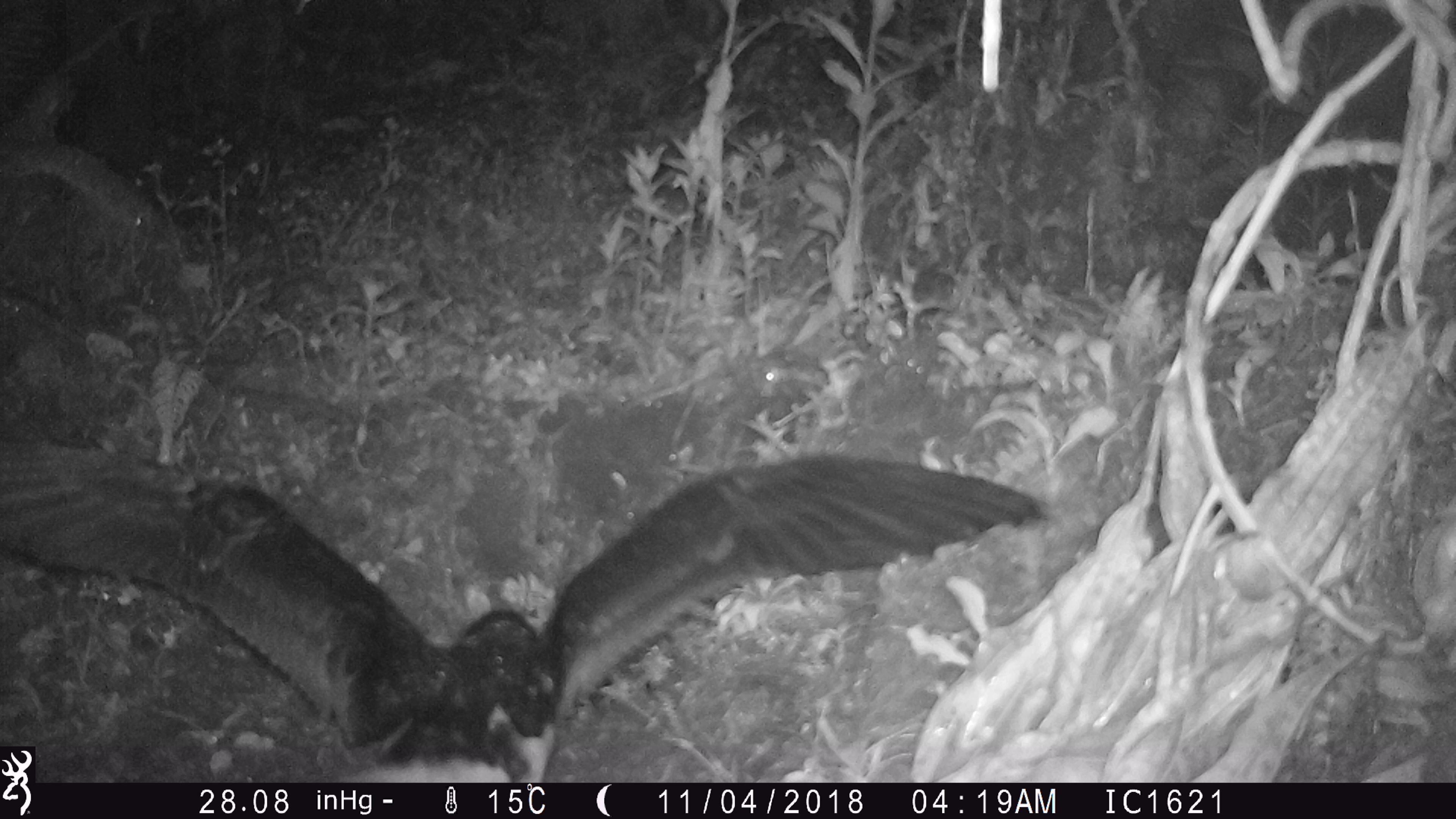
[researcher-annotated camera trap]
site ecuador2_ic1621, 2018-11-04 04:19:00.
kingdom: Animalia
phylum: Chordata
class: Aves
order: Procellariiformes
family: Procellariidae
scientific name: Procellariidae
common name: petrel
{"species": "petrel (Procellariidae)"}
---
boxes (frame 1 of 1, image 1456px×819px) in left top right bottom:
petrel: 36 447 1055 780